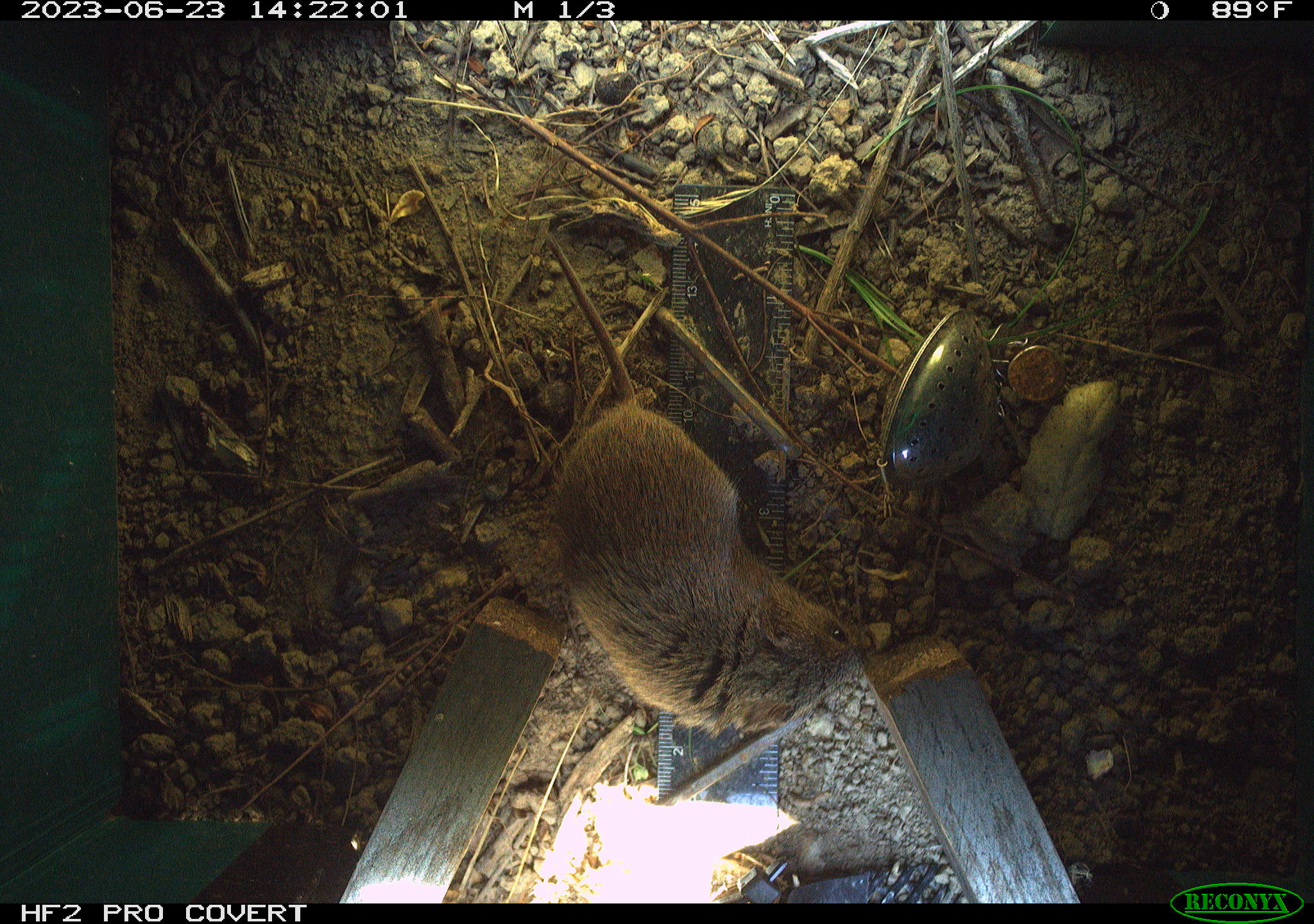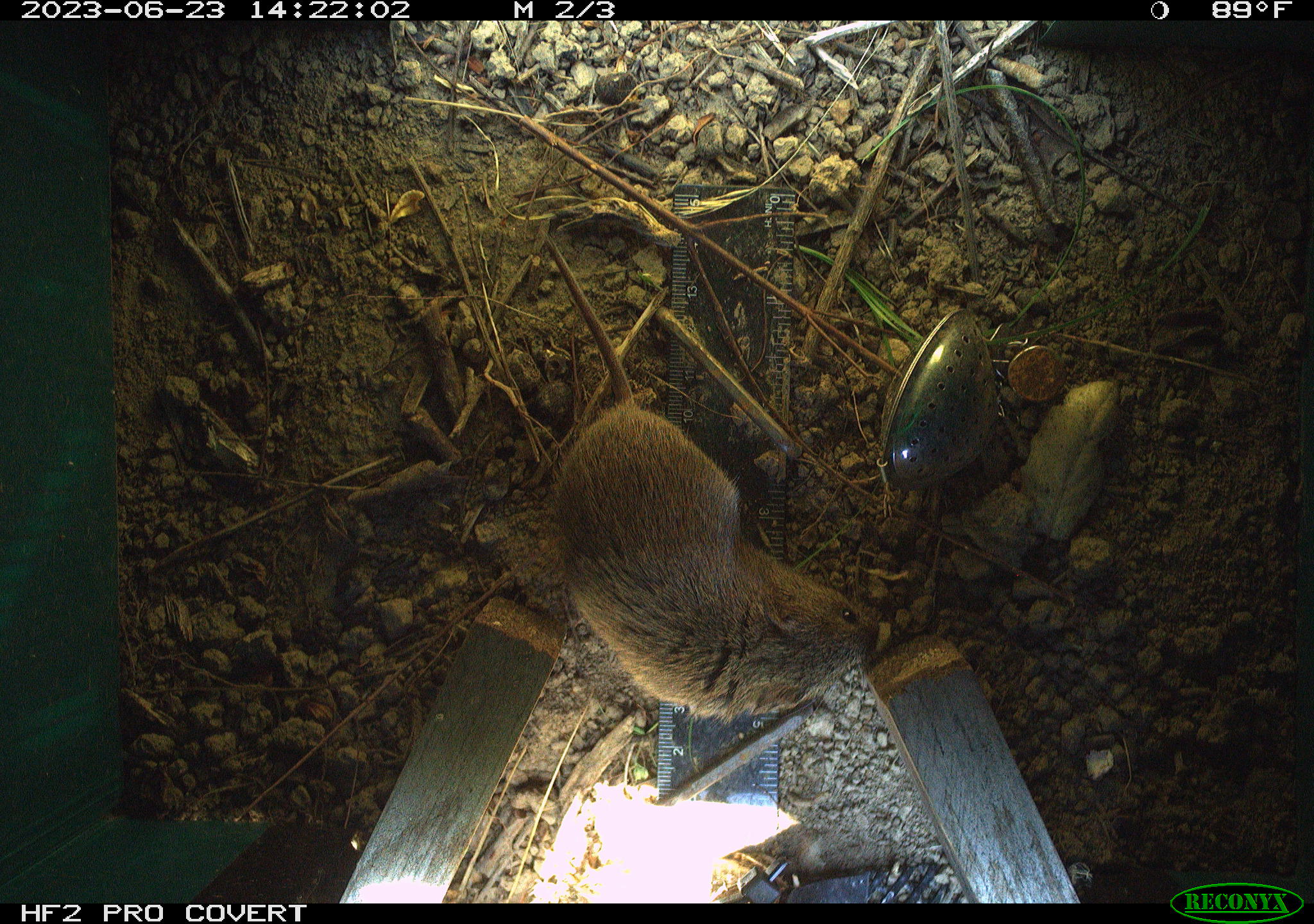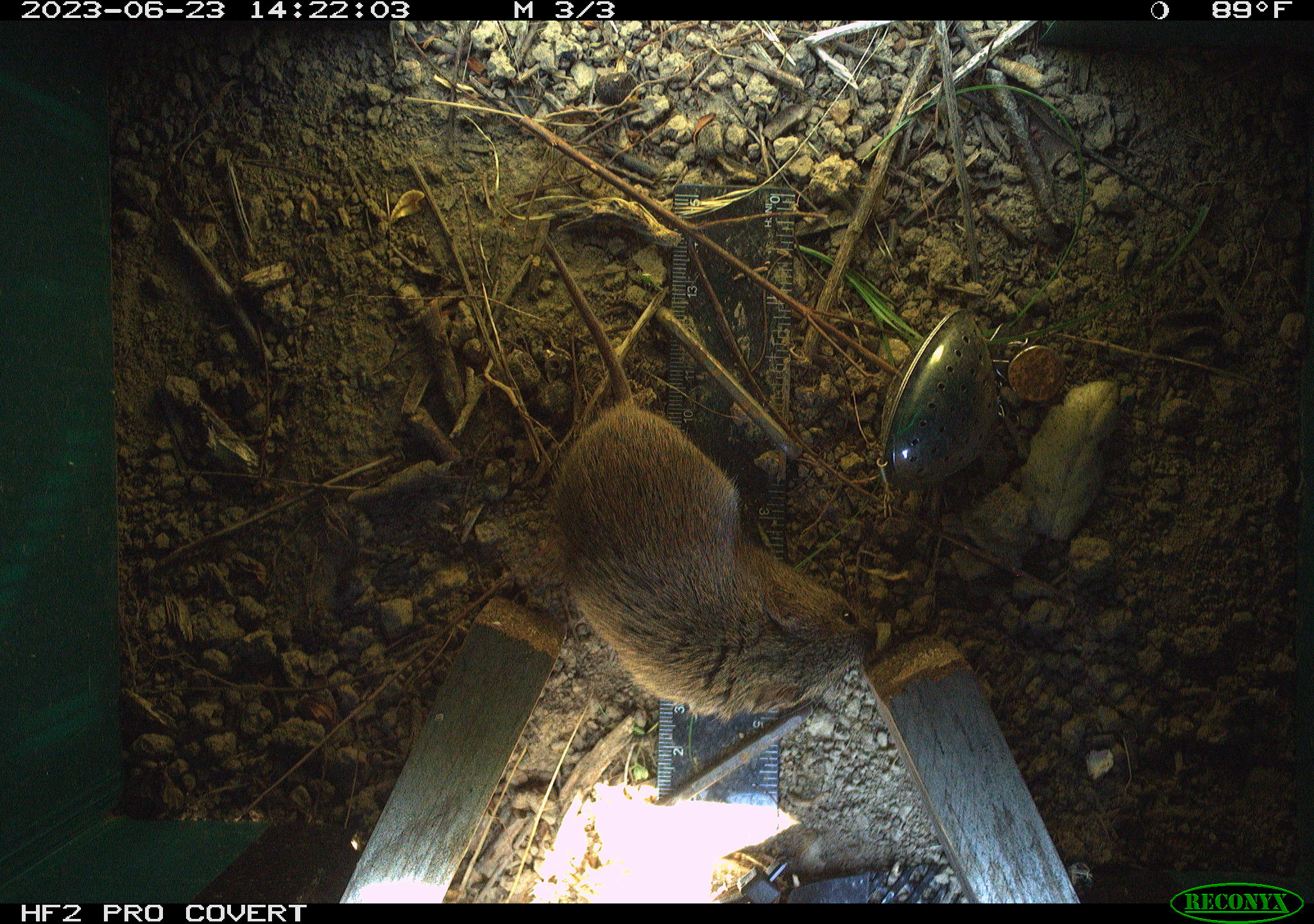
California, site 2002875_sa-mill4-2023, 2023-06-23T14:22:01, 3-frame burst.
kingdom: Animalia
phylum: Chordata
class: Mammalia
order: Rodentia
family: Cricetidae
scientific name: Arvicolinae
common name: voles, lemmings, and muskrats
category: arvicolinae subfamily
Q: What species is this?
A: Arvicolinae subfamily (voles, lemmings, and muskrats) (Arvicolinae).